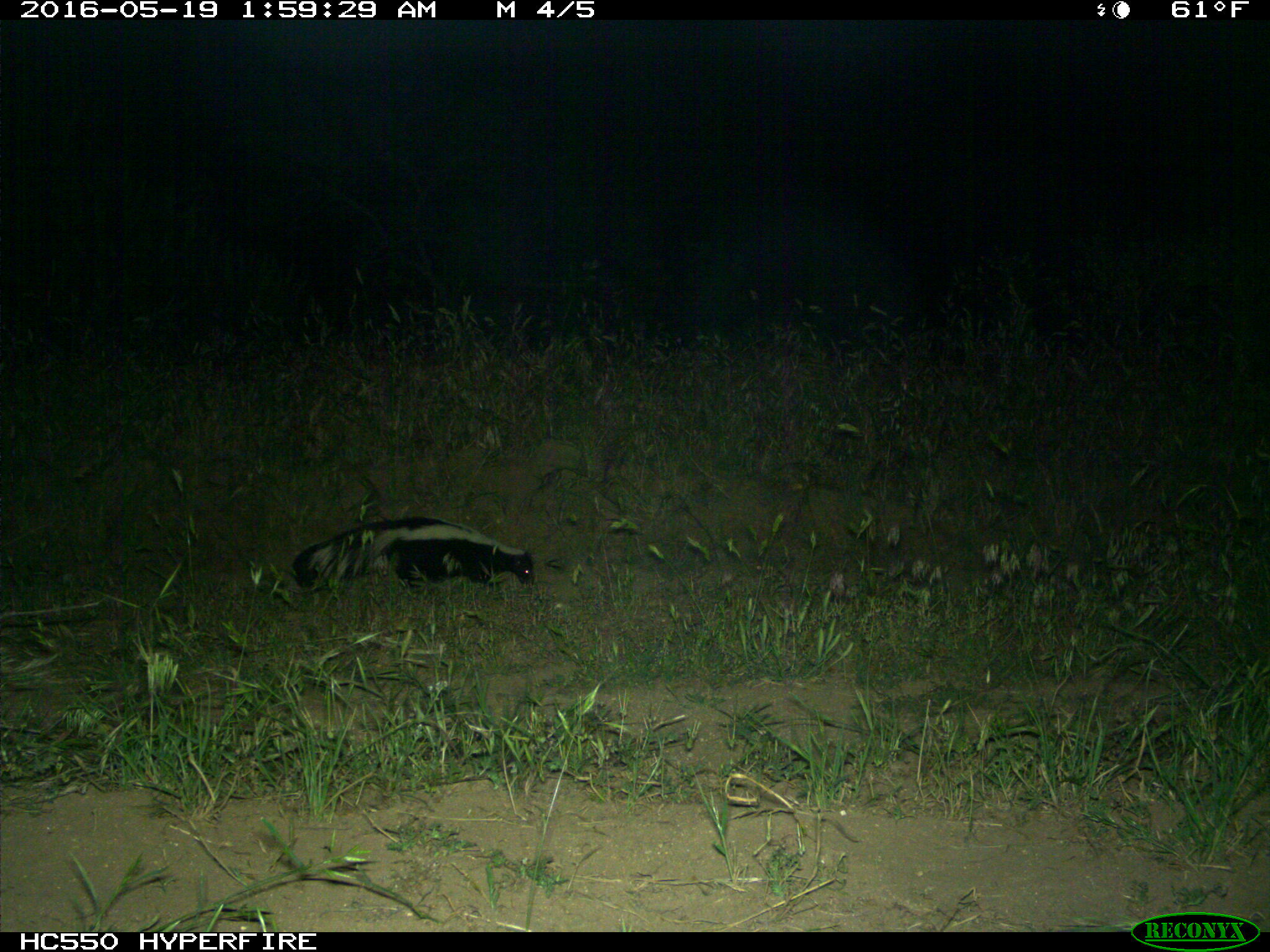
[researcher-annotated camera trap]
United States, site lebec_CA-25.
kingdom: Animalia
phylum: Chordata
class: Mammalia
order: Carnivora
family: Mephitidae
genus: Mephitis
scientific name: Mephitis mephitis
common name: striped skunk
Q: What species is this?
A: Mephitis mephitis (striped skunk).